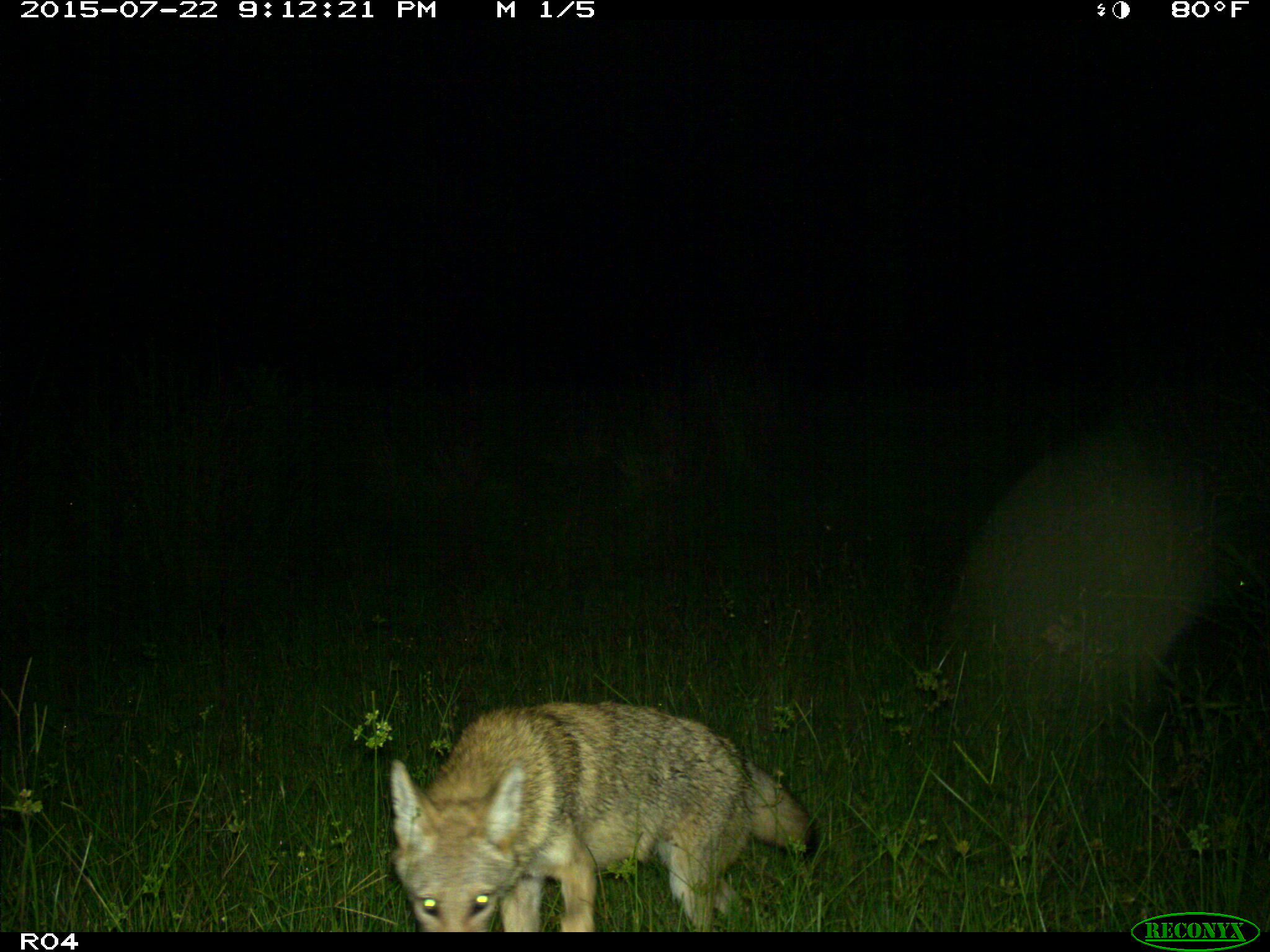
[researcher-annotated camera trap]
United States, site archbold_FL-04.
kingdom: Animalia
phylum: Chordata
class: Mammalia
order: Carnivora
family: Canidae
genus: Canis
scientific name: Canis latrans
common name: coyote